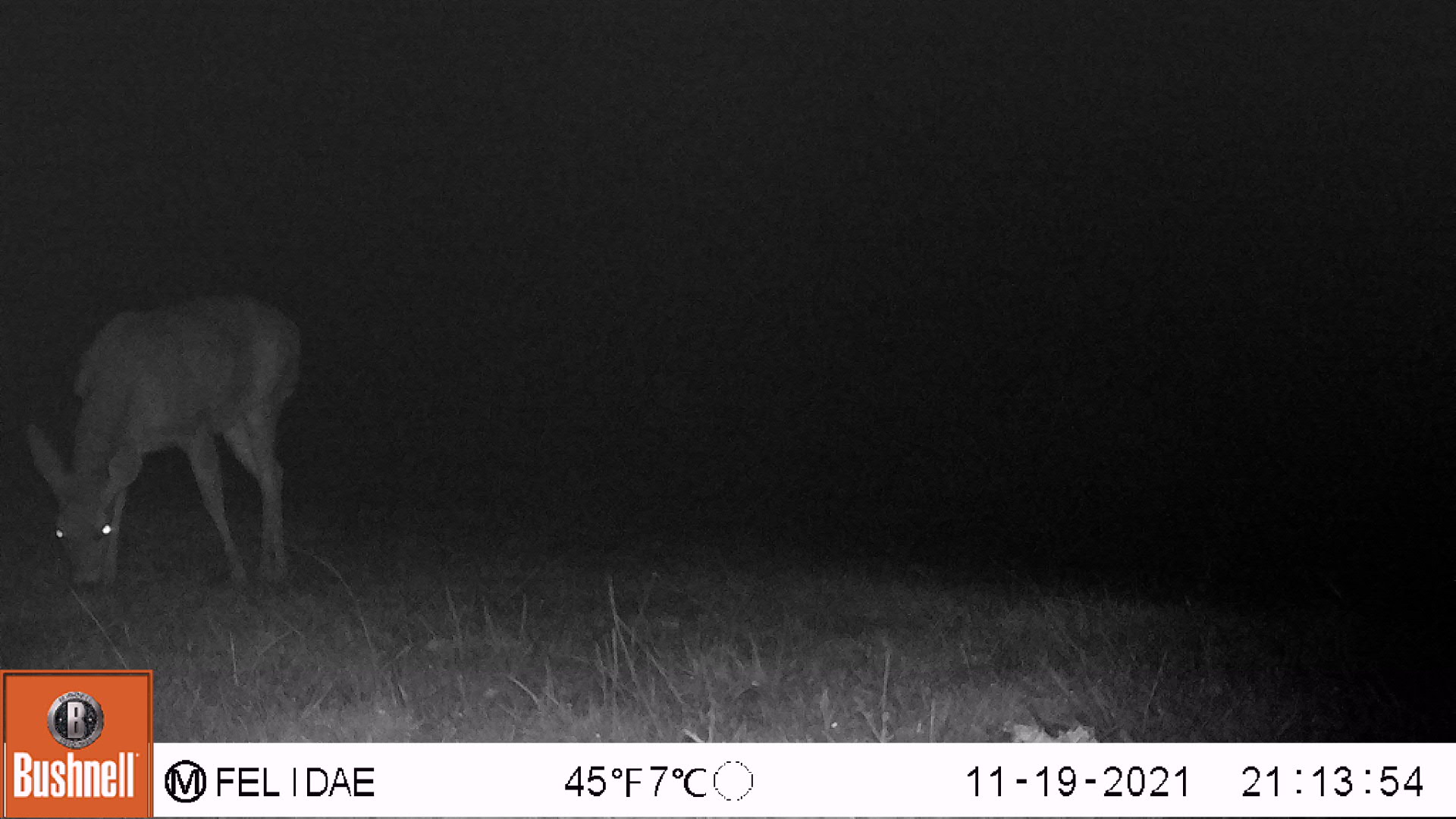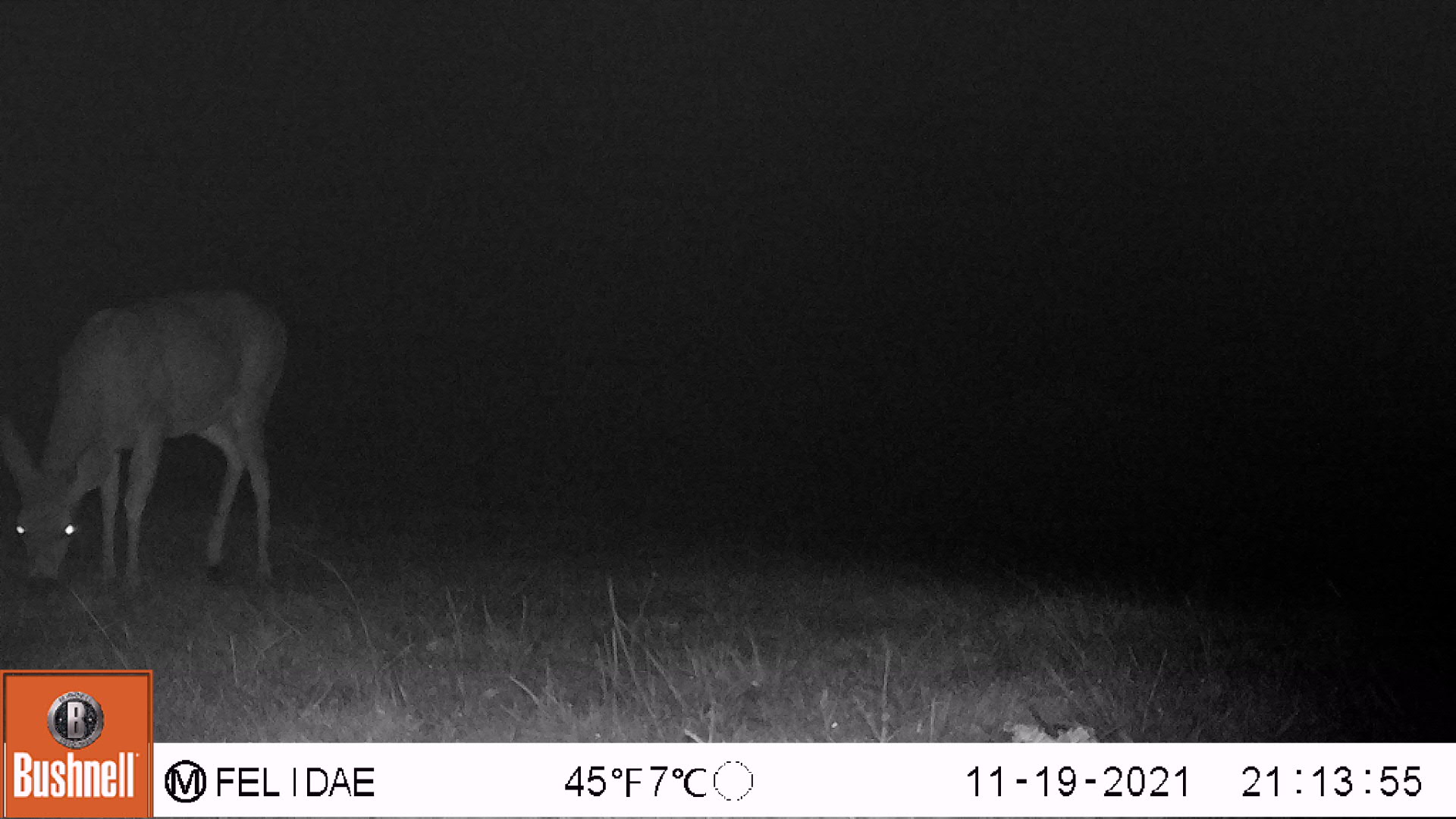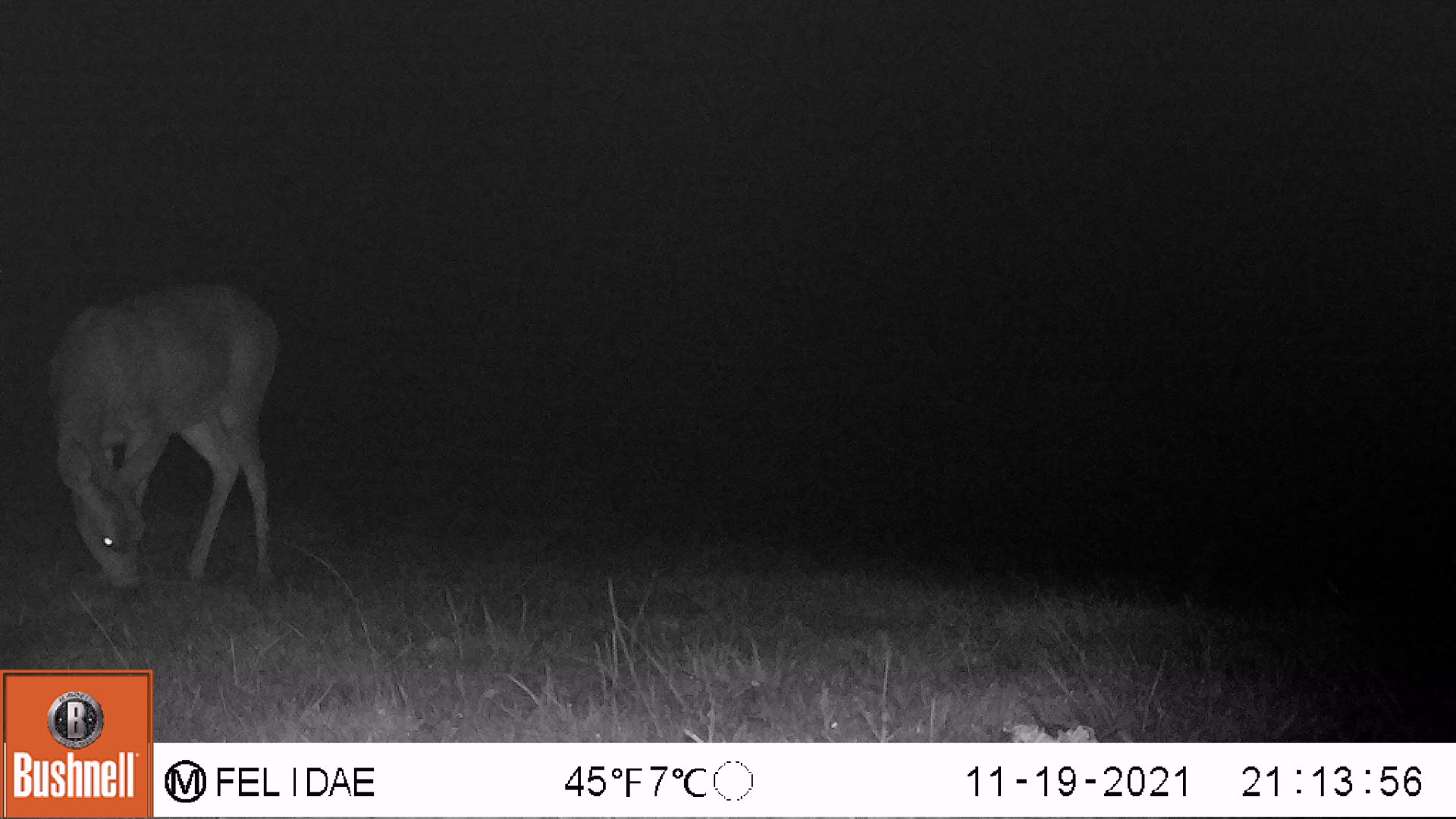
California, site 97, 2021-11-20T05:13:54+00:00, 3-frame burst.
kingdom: Animalia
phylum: Chordata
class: Mammalia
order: Artiodactyla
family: Cervidae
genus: Odocoileus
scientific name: Odocoileus hemionus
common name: mule deer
Mule deer (Odocoileus hemionus).